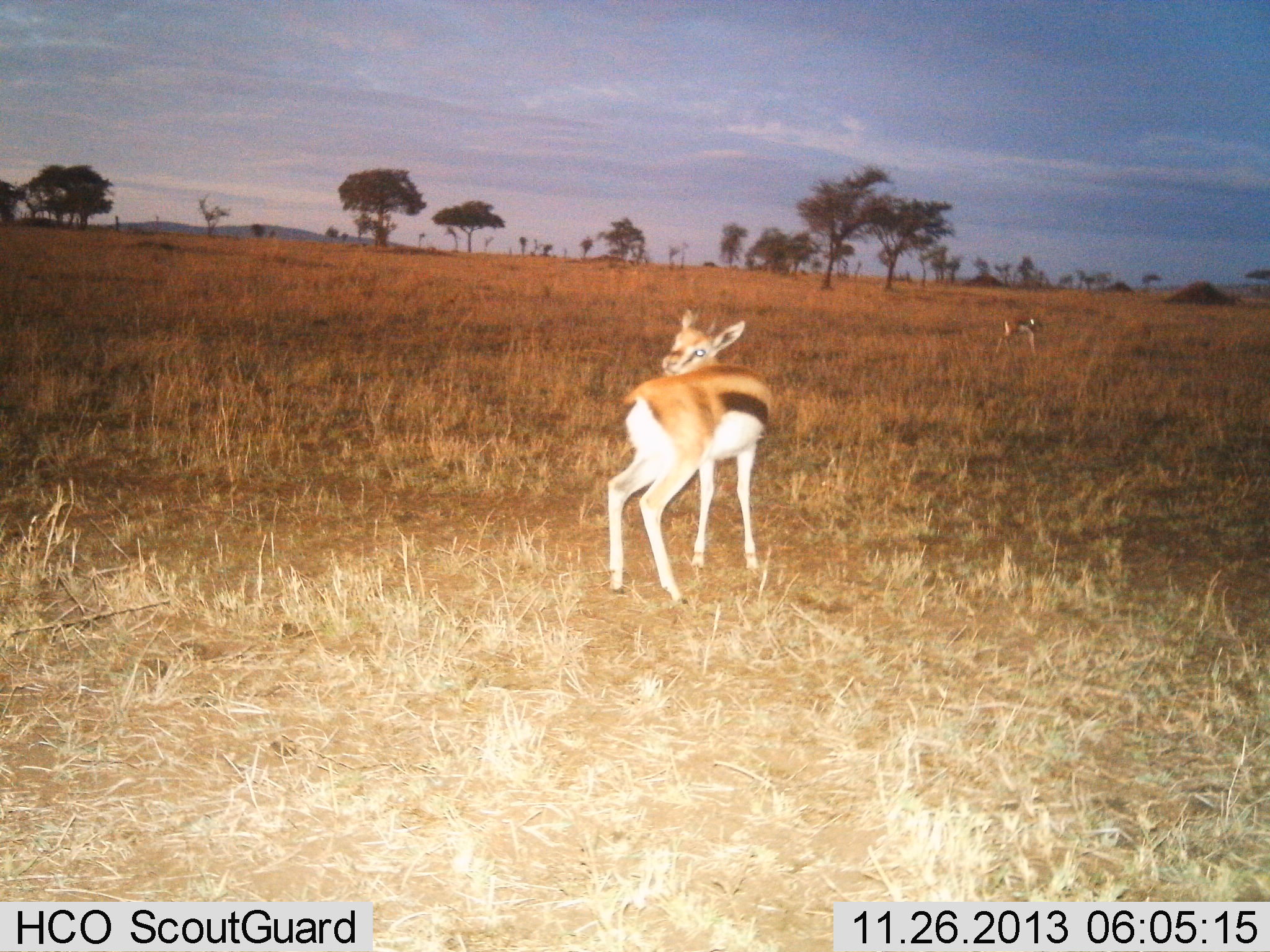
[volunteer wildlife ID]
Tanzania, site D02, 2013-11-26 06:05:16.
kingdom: Animalia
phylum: Chordata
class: Mammalia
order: Artiodactyla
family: Bovidae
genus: Eudorcas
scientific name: Eudorcas thomsonii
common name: thomson's gazelle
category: gazellethomsons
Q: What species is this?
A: Gazellethomsons (thomson's gazelle) (Eudorcas thomsonii).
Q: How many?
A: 2.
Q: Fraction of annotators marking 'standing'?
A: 80%.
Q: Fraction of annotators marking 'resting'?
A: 0%.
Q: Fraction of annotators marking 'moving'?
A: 0%.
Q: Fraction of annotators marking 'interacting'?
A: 20%.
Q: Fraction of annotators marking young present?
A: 0%.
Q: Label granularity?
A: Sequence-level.